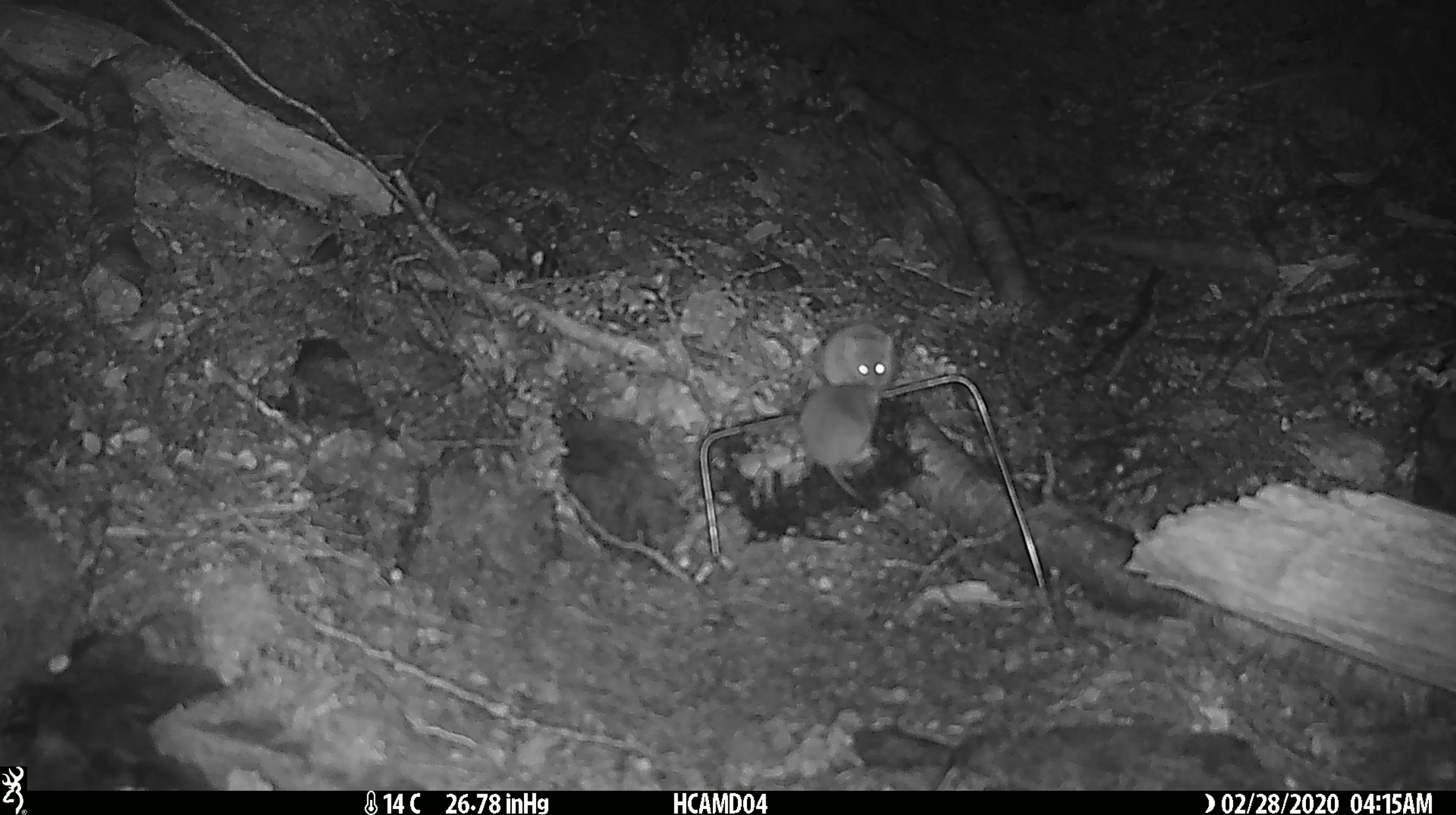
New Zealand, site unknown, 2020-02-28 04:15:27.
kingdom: Animalia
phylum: Chordata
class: Mammalia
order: Rodentia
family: Muridae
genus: Mus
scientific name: Mus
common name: mouse